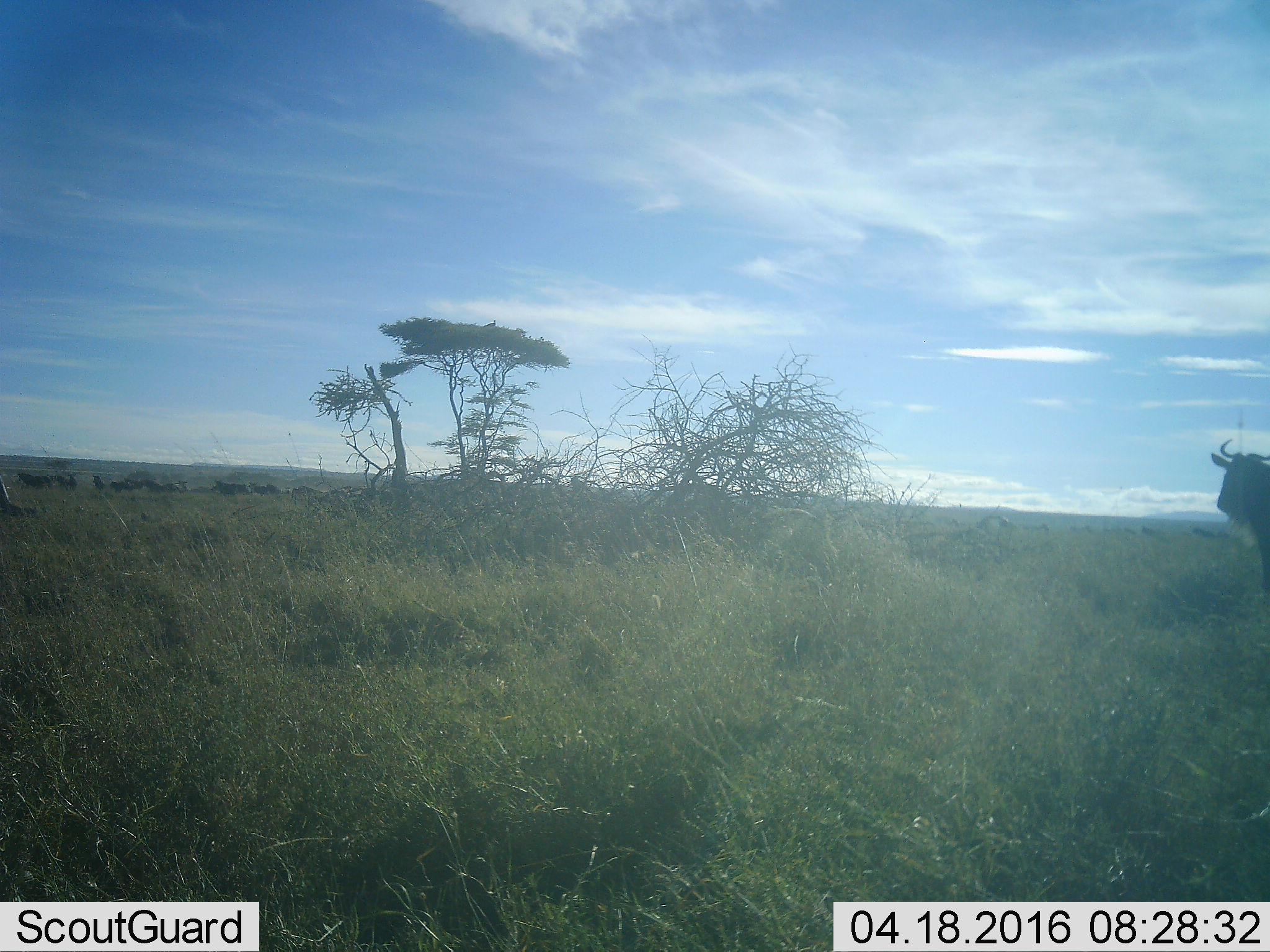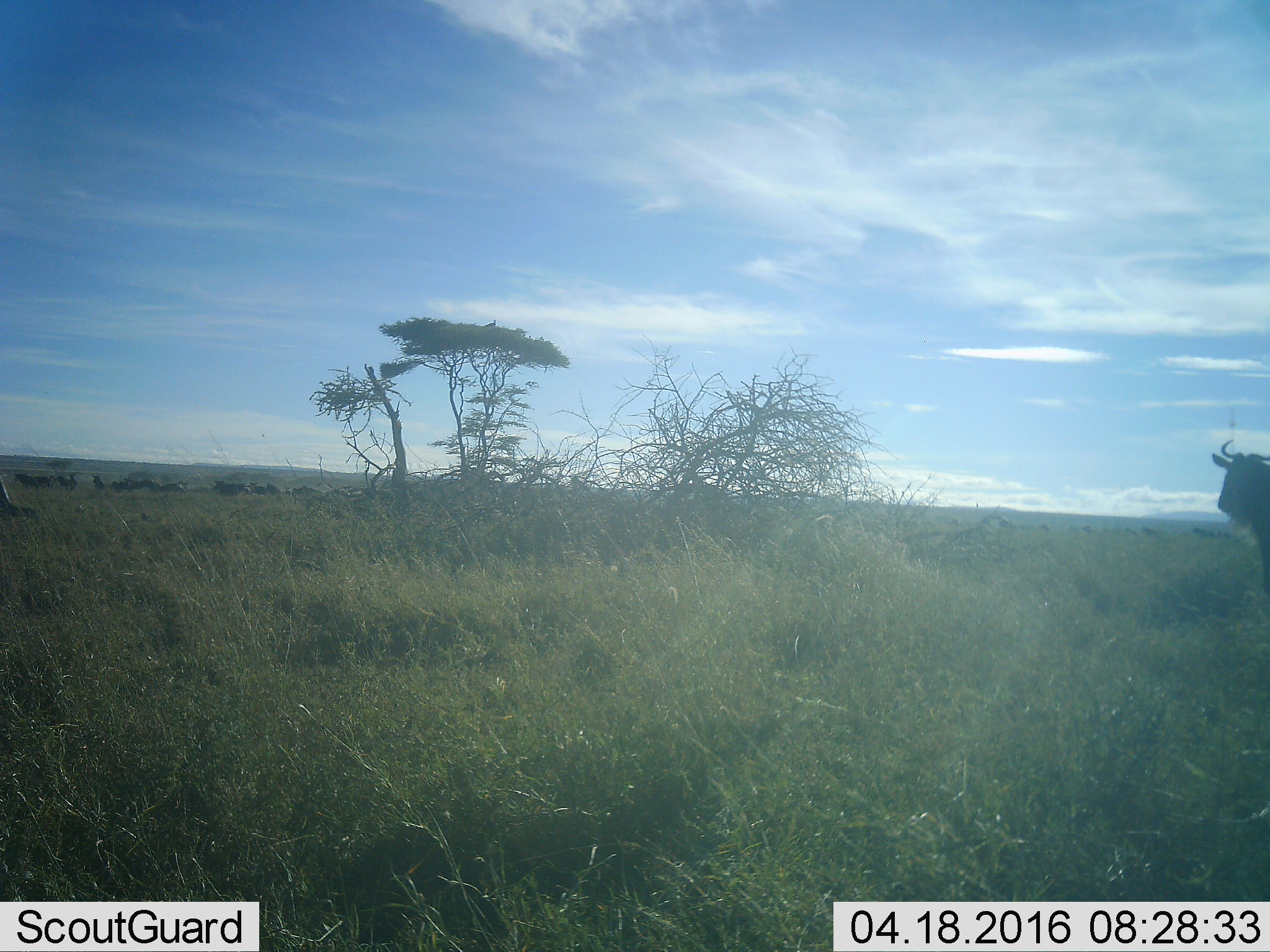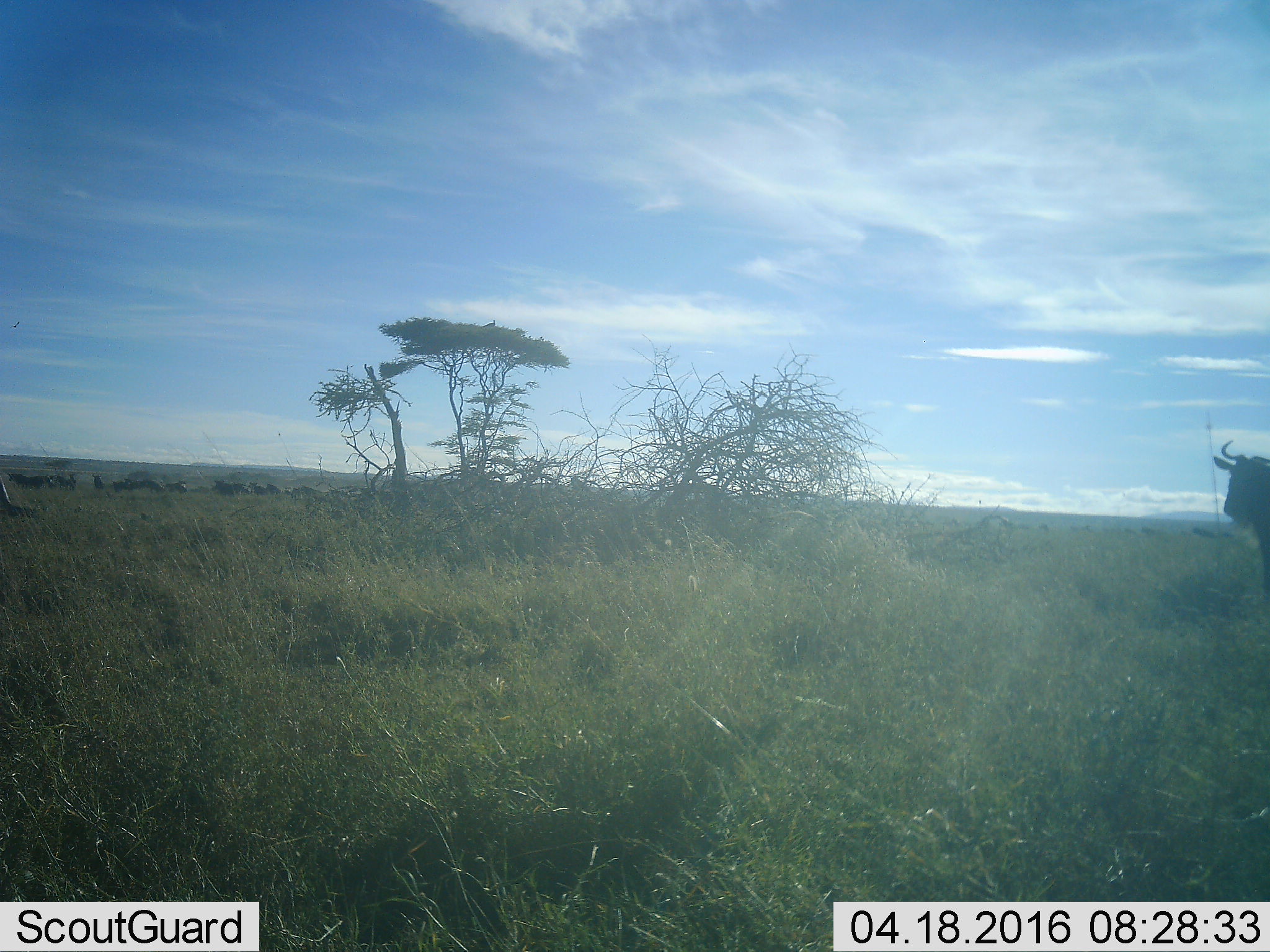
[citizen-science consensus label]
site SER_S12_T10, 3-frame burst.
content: unidentified animal